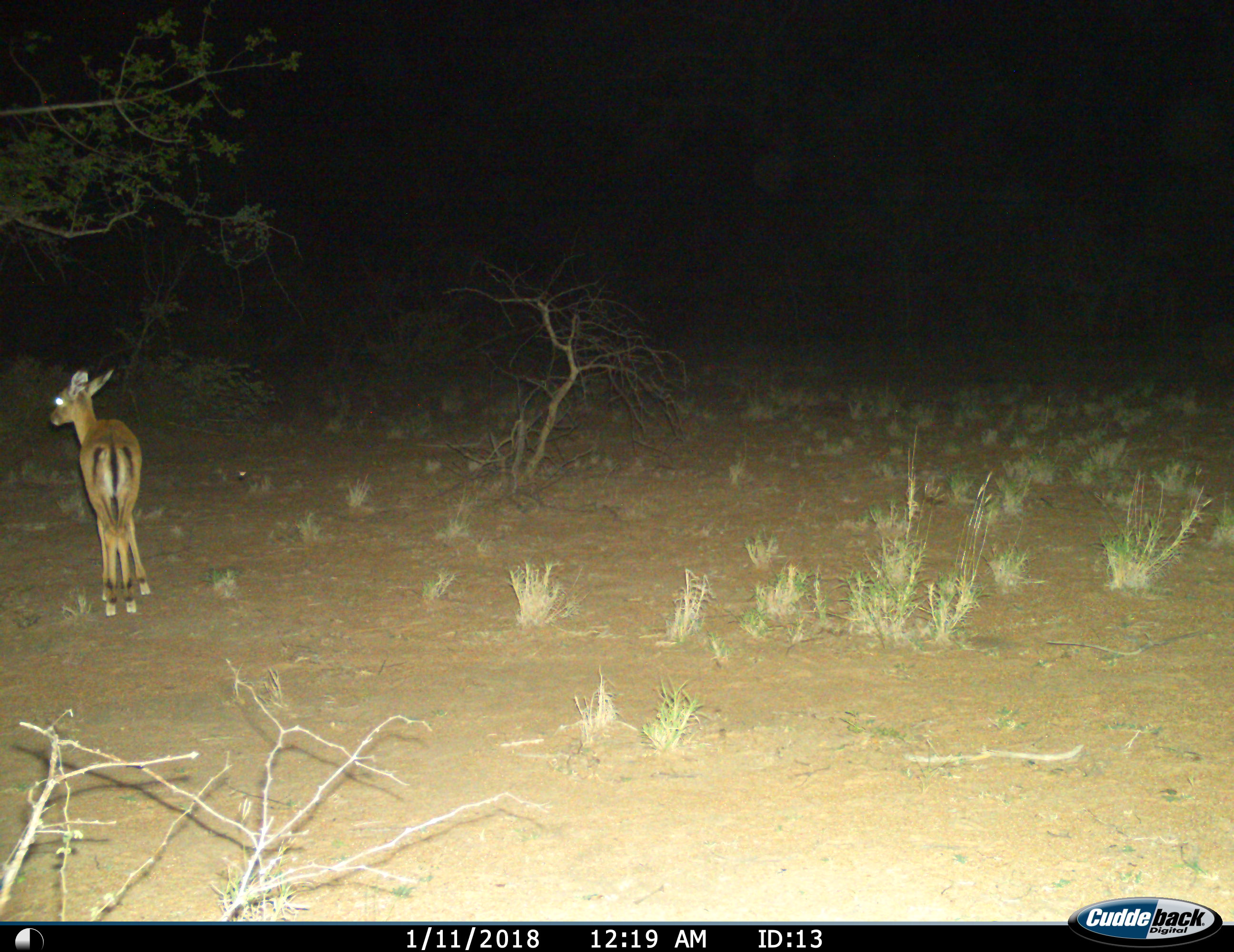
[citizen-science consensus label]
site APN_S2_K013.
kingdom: Animalia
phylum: Chordata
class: Mammalia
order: Artiodactyla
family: Bovidae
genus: Aepyceros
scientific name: Aepyceros melampus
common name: impala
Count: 1.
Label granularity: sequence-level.